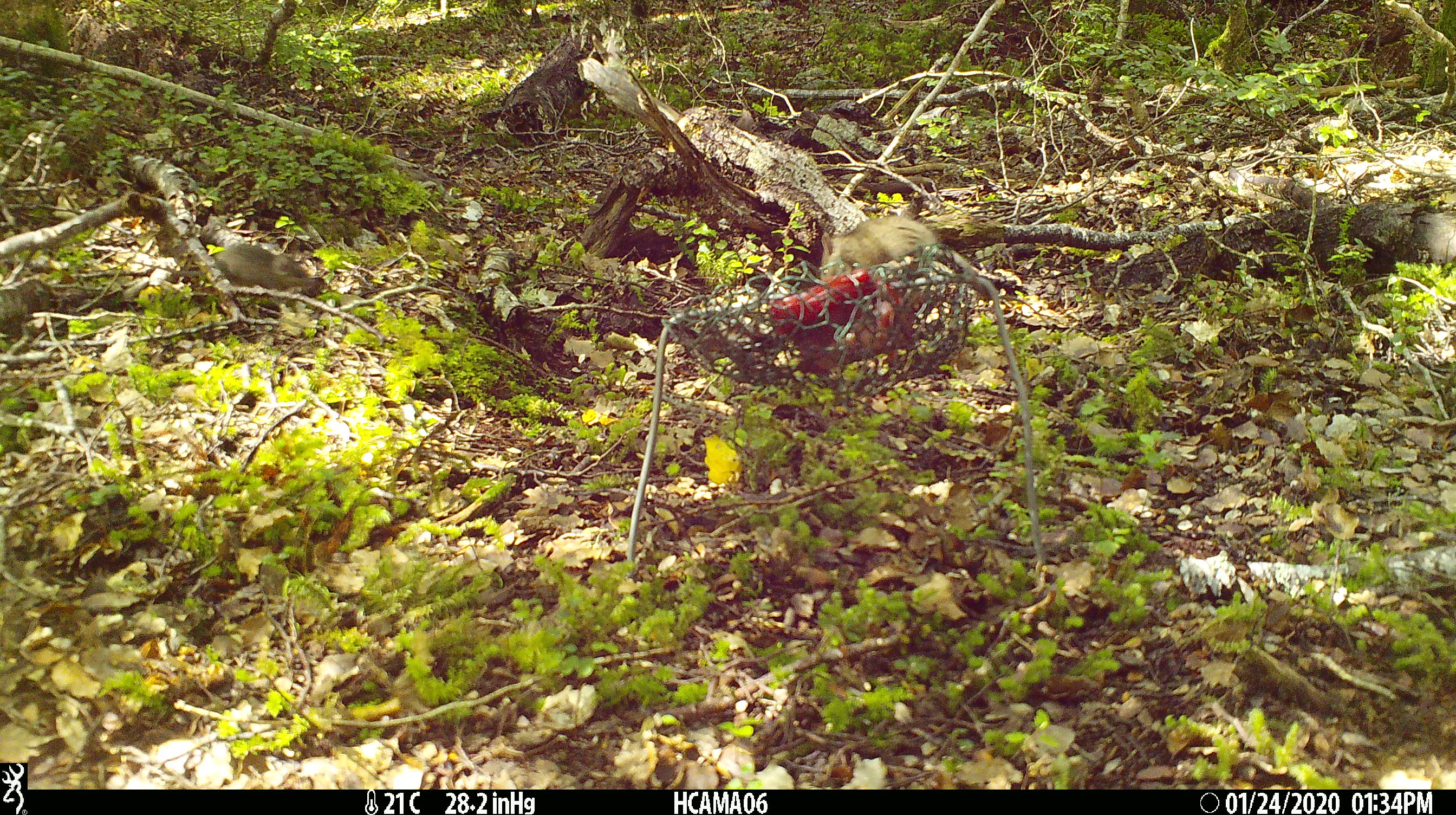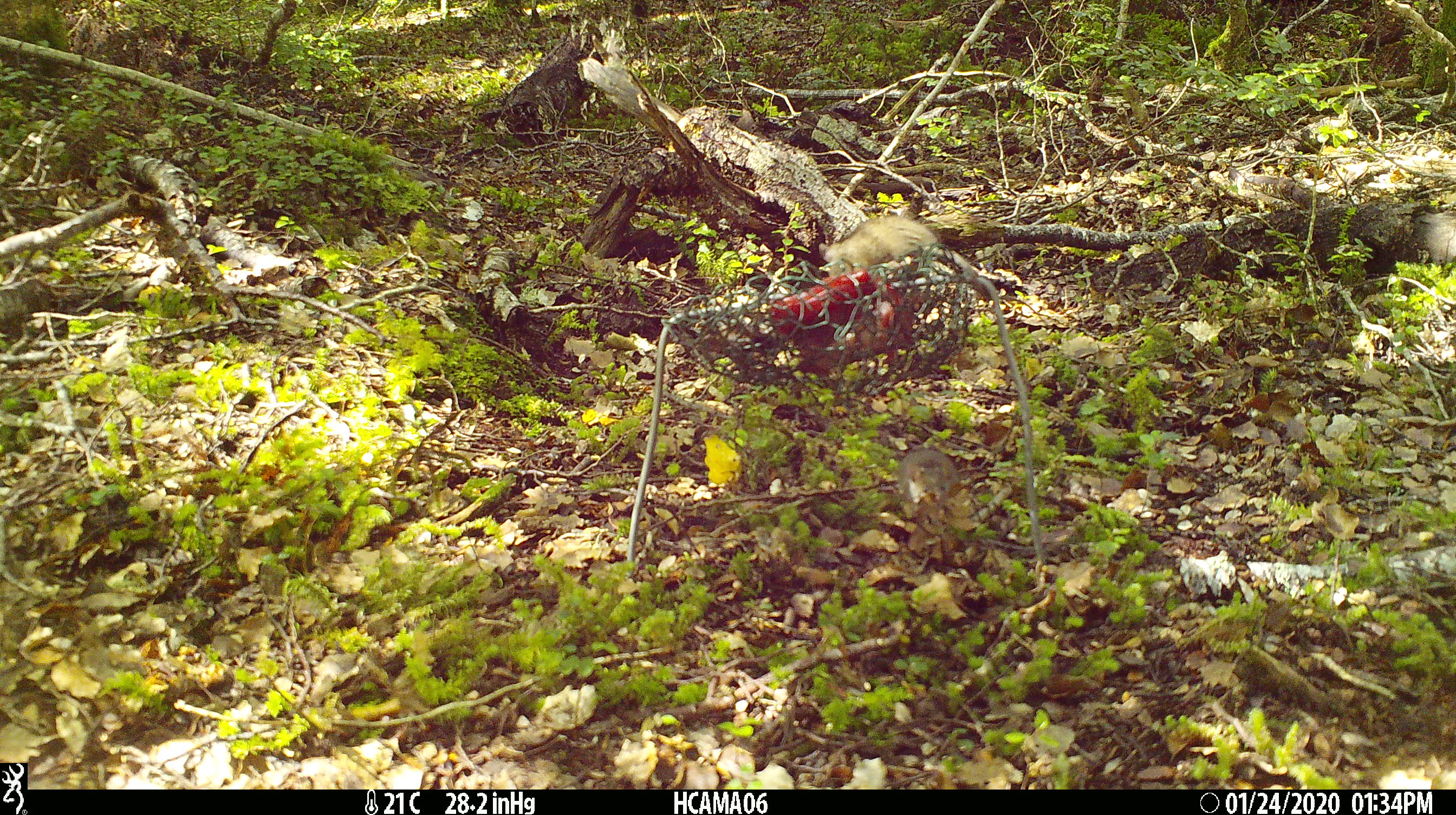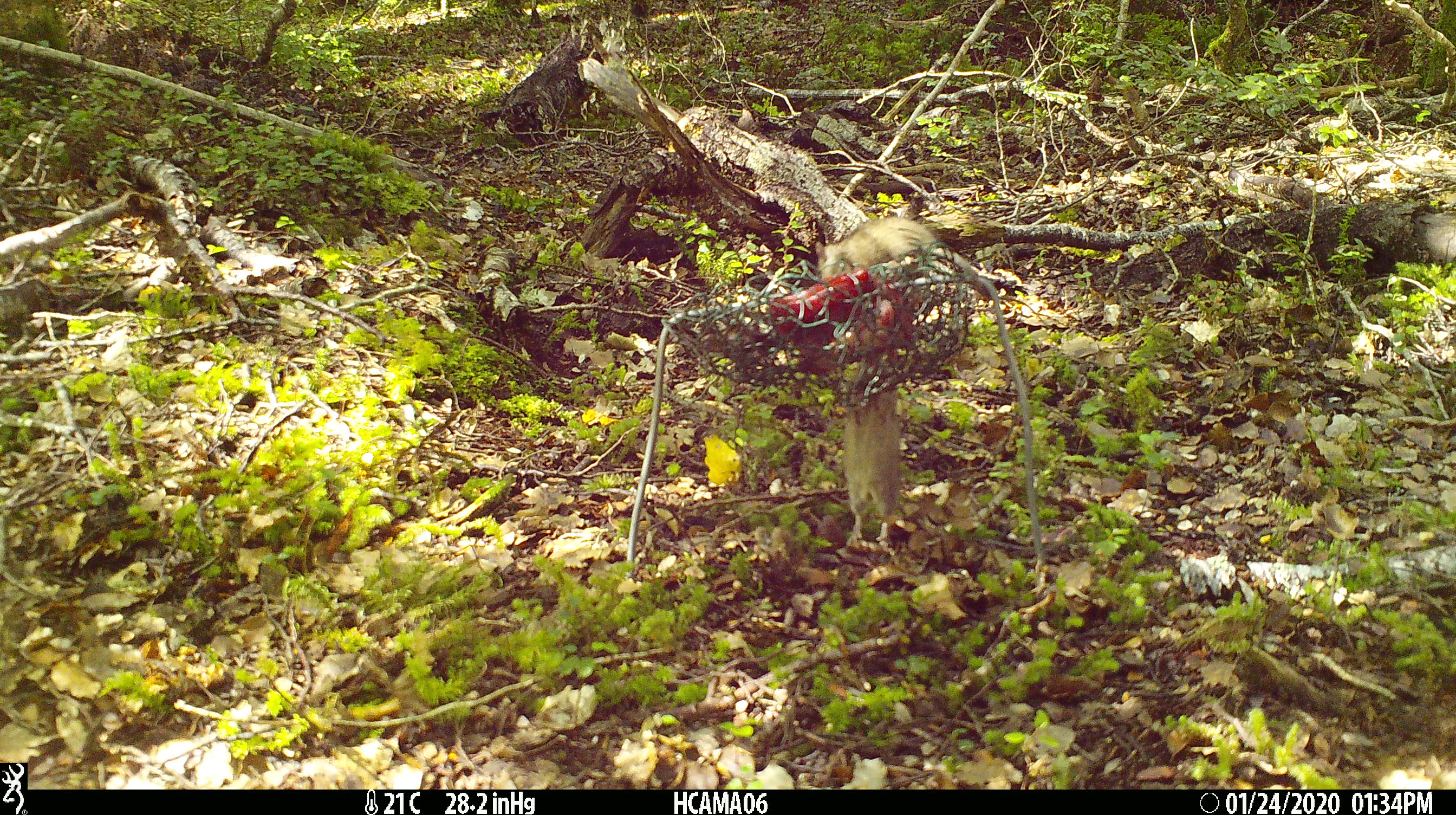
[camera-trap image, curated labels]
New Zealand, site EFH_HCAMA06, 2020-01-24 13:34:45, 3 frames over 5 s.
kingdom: Animalia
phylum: Chordata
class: Mammalia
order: Rodentia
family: Muridae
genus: Mus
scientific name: Mus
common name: mouse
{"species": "mouse (Mus)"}